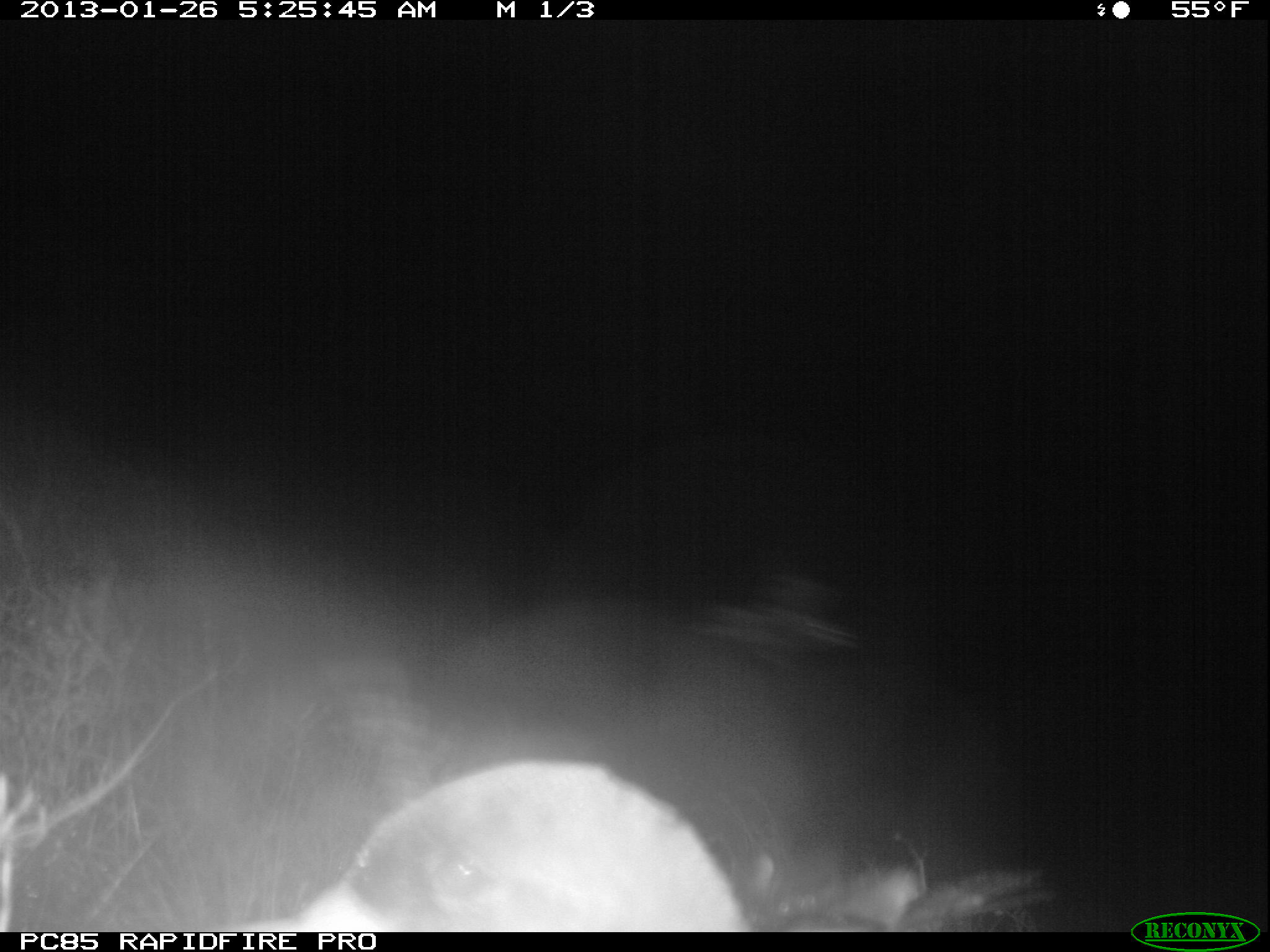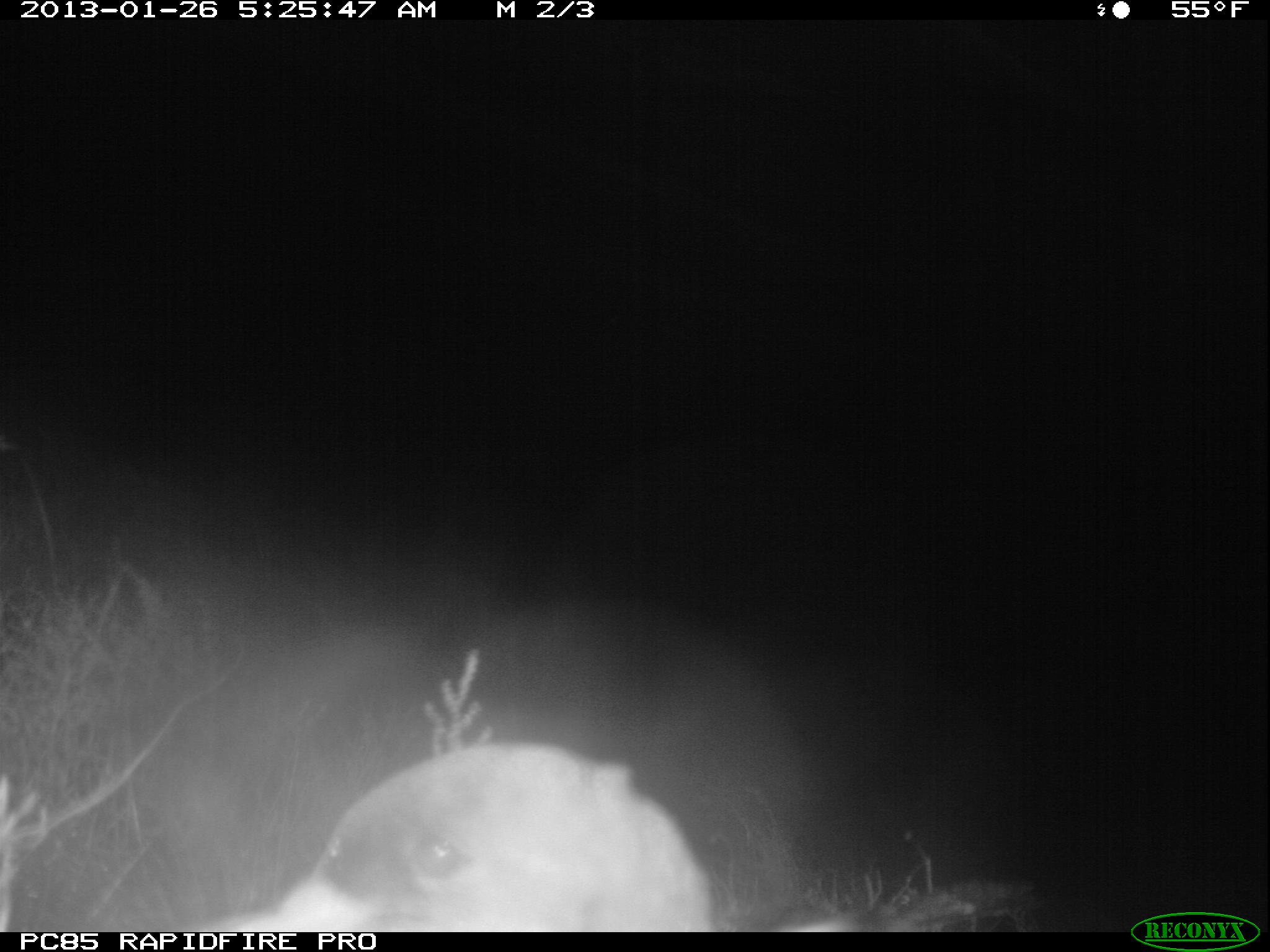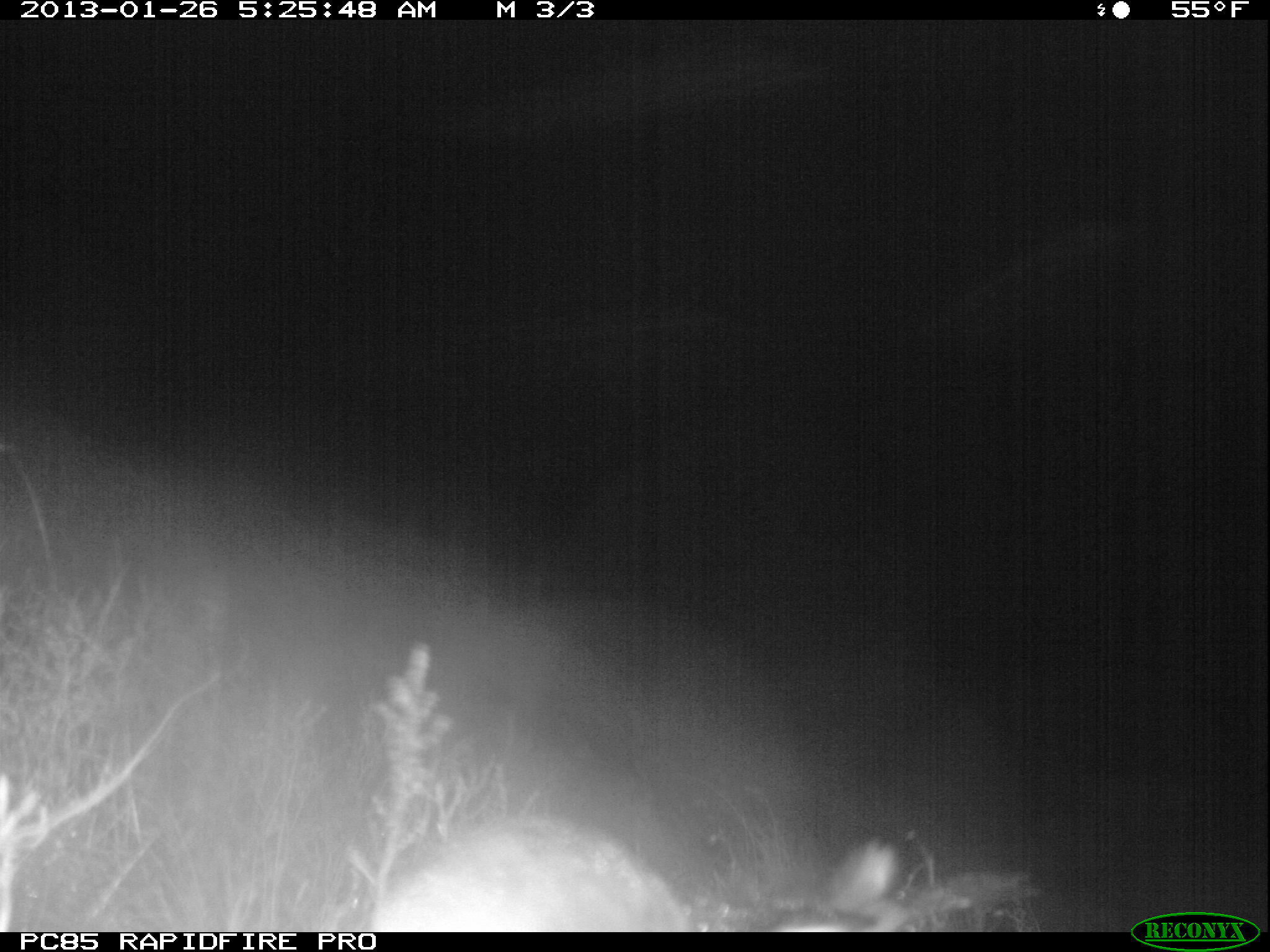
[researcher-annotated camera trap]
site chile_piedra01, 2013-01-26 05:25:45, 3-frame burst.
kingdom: Animalia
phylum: Chordata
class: Aves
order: Procellariiformes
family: Procellariidae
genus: Calonectris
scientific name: Calonectris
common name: shearwater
Shearwater (Calonectris).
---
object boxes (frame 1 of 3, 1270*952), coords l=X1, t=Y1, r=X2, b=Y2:
shearwater: l=273, t=760, r=754, b=928
unknown: l=683, t=560, r=844, b=687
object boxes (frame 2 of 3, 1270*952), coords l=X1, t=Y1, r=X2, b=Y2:
shearwater: l=226, t=741, r=727, b=933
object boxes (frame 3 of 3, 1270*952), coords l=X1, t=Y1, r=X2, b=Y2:
shearwater: l=366, t=815, r=928, b=937